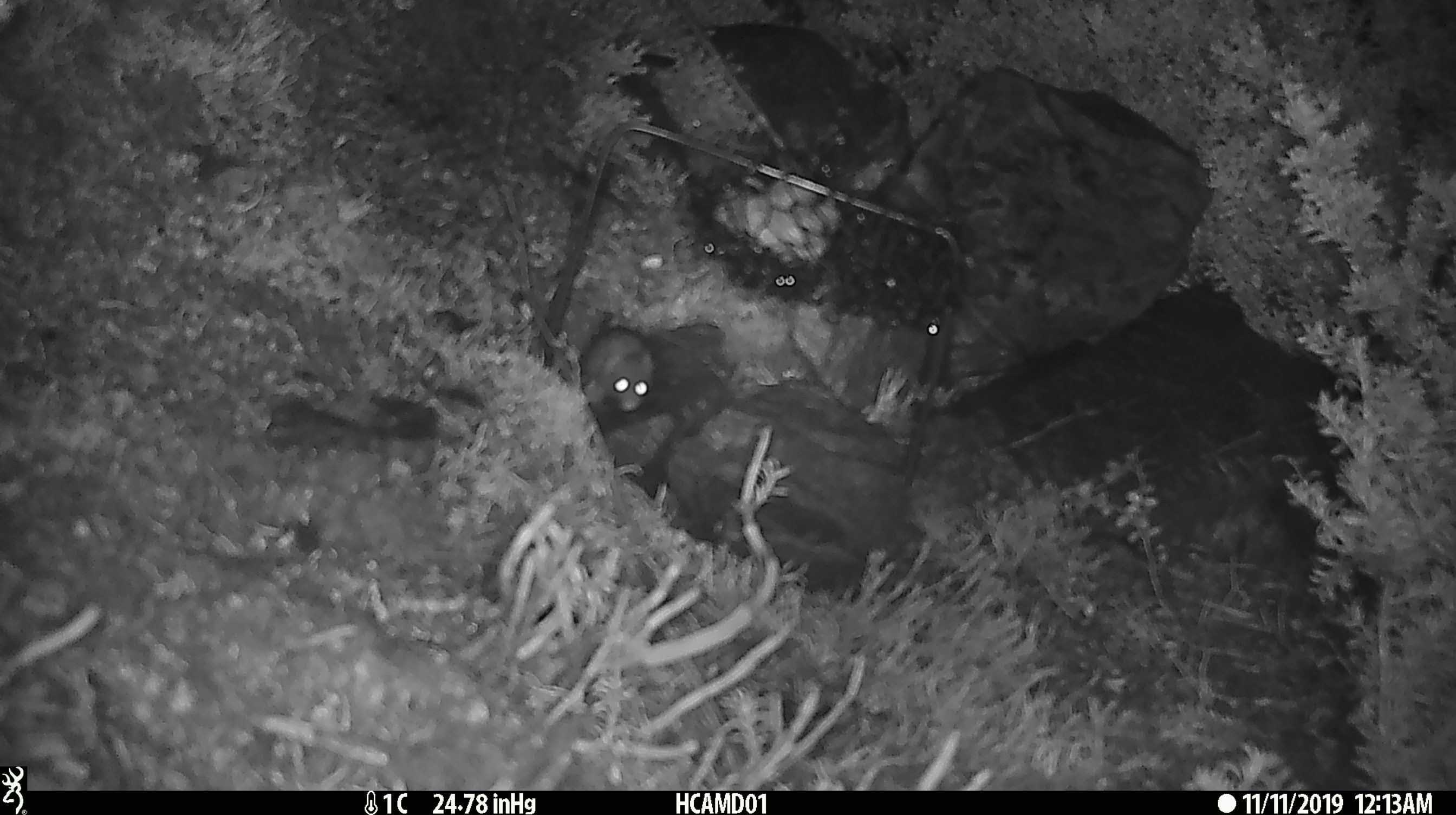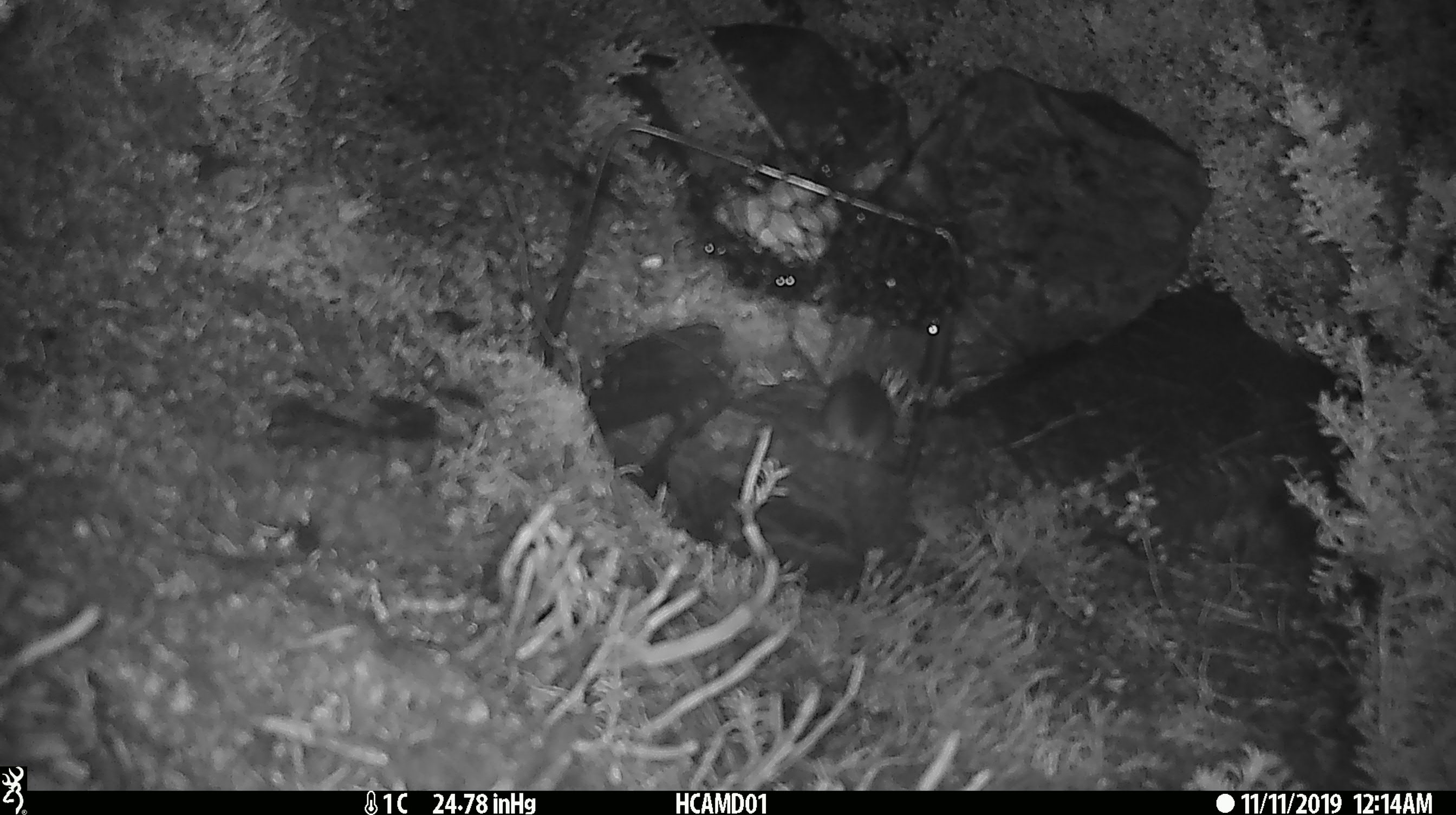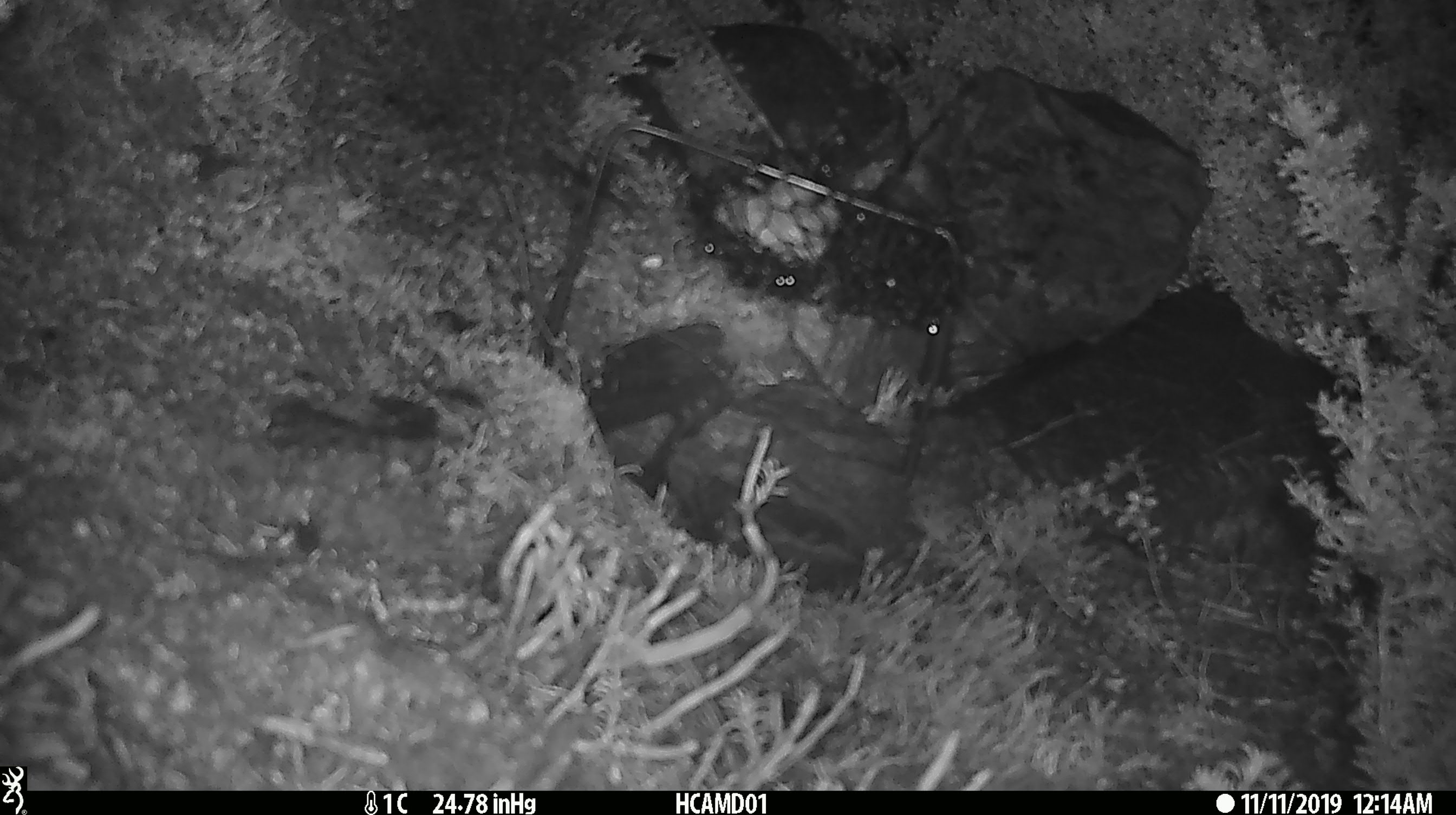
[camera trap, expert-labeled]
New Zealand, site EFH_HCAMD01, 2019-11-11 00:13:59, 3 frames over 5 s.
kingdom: Animalia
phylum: Chordata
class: Mammalia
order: Rodentia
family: Muridae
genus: Mus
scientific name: Mus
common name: mouse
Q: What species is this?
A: Mouse (Mus).